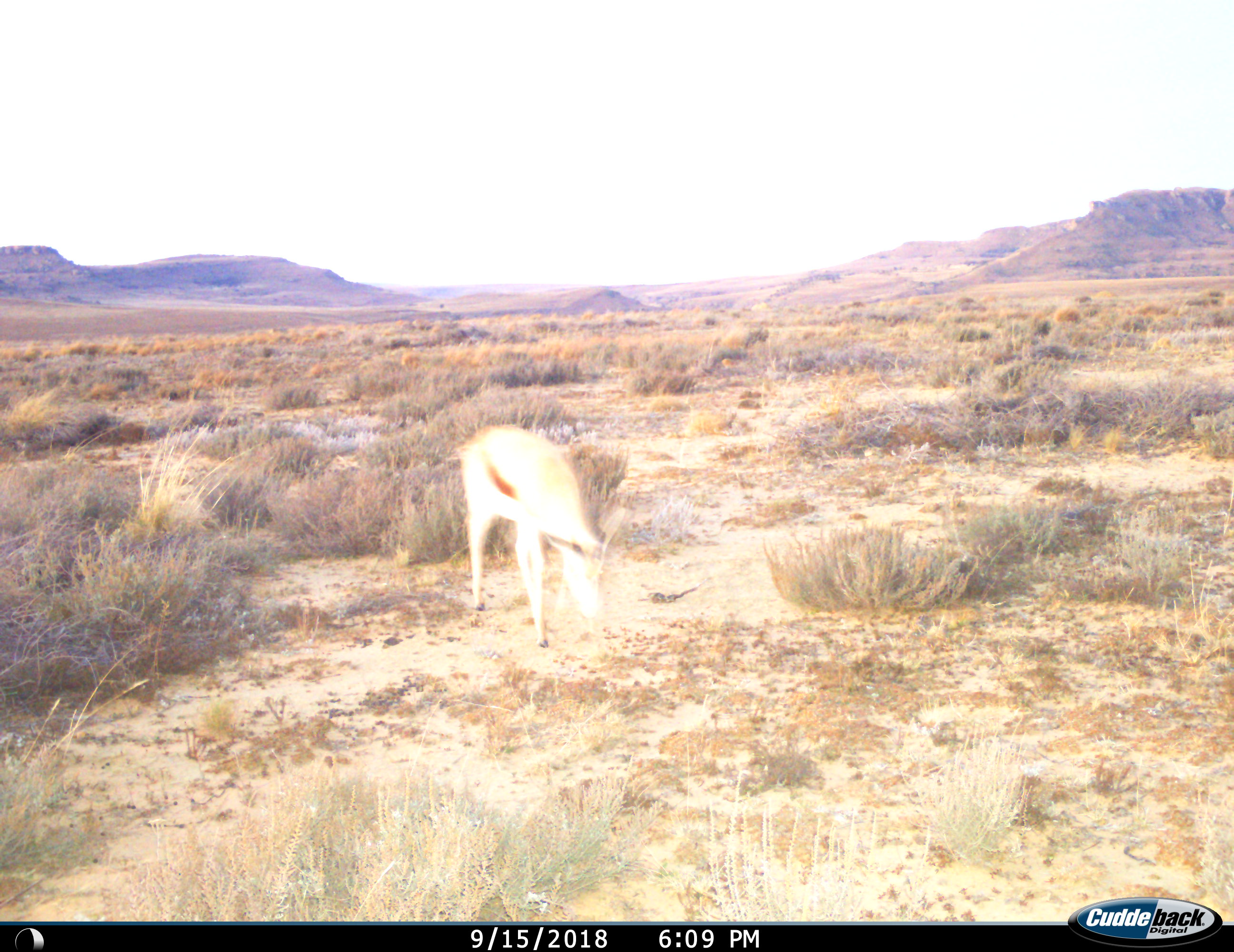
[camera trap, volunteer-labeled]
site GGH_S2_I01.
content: unidentified animal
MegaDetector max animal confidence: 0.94